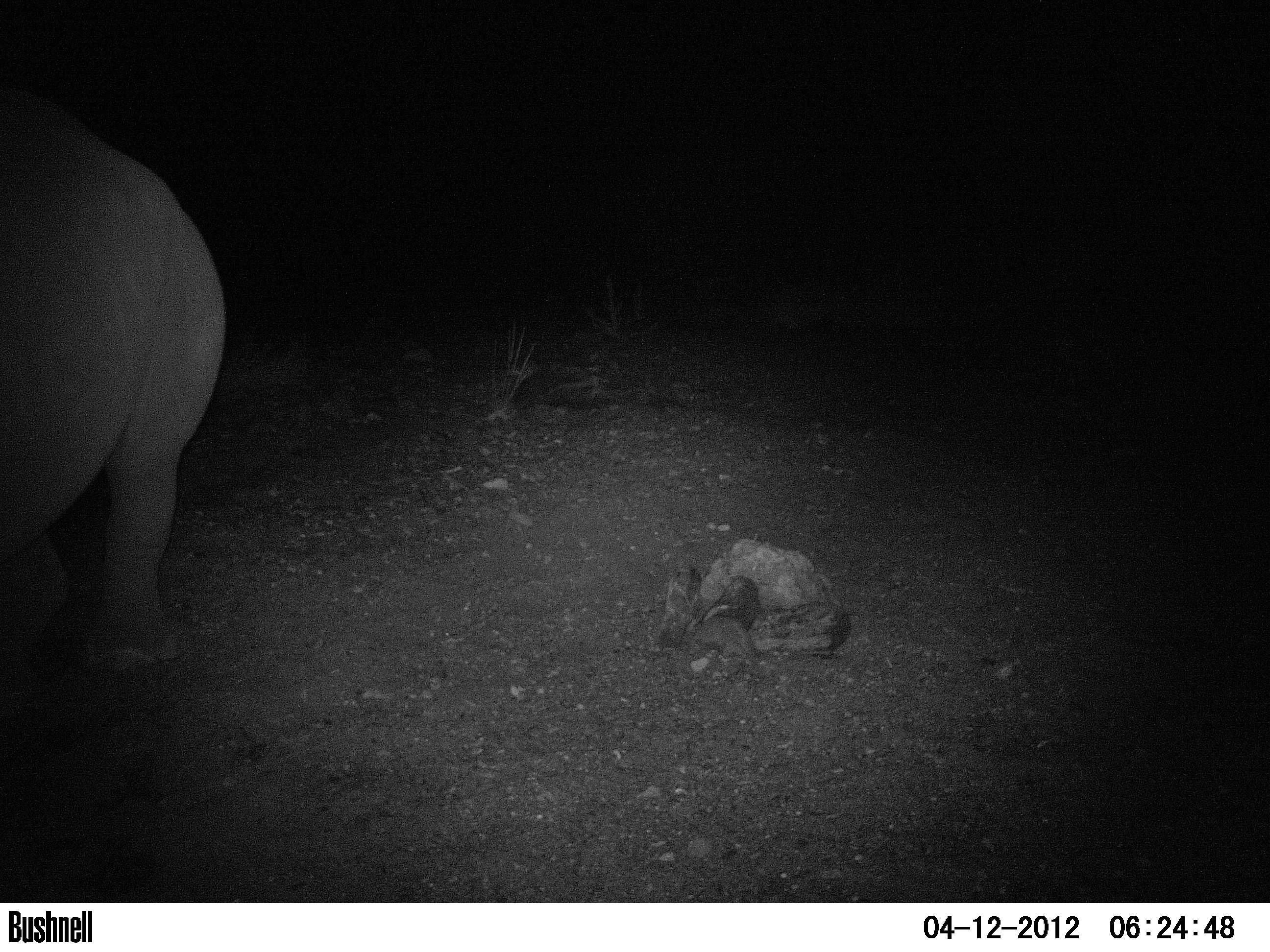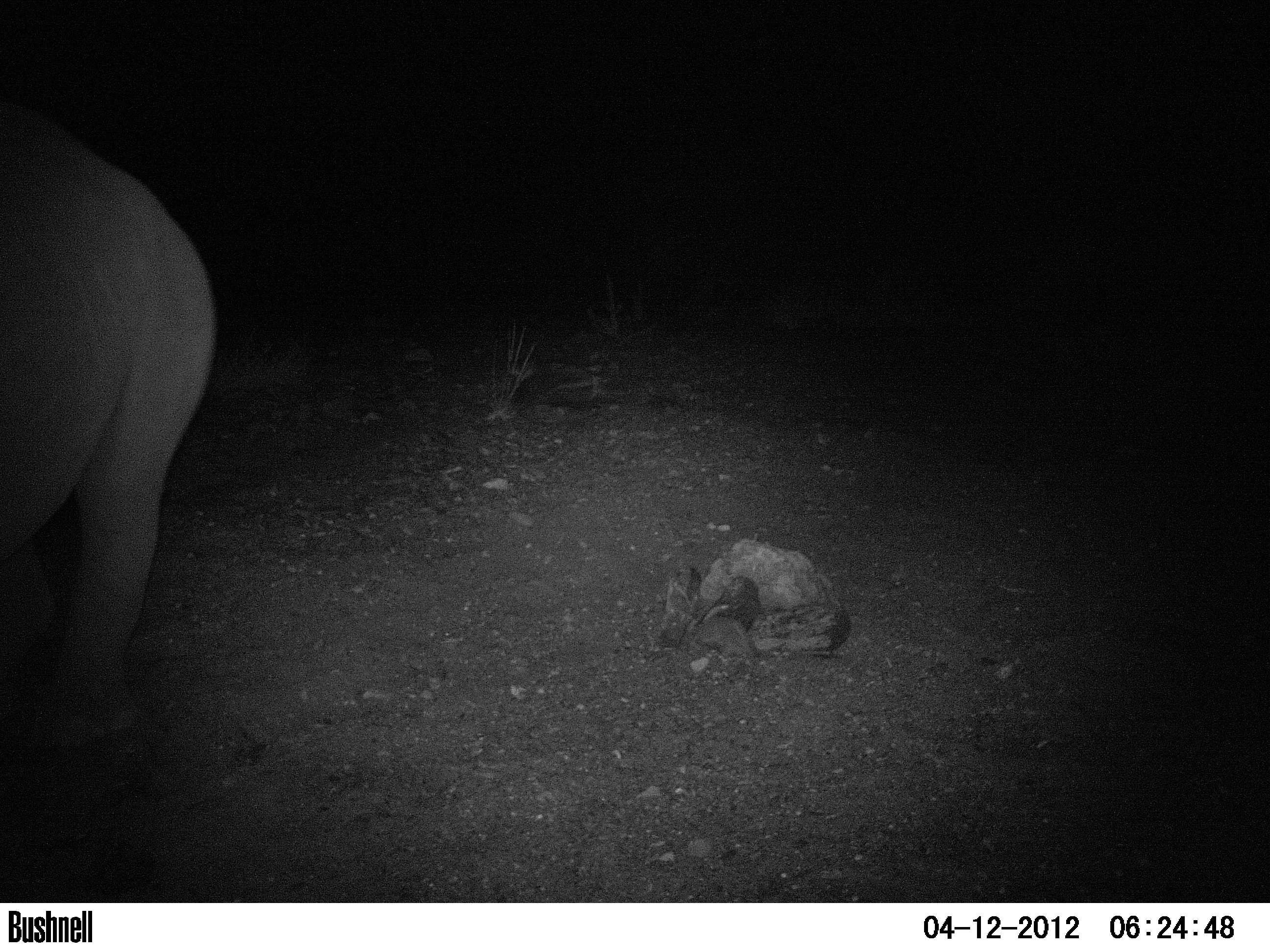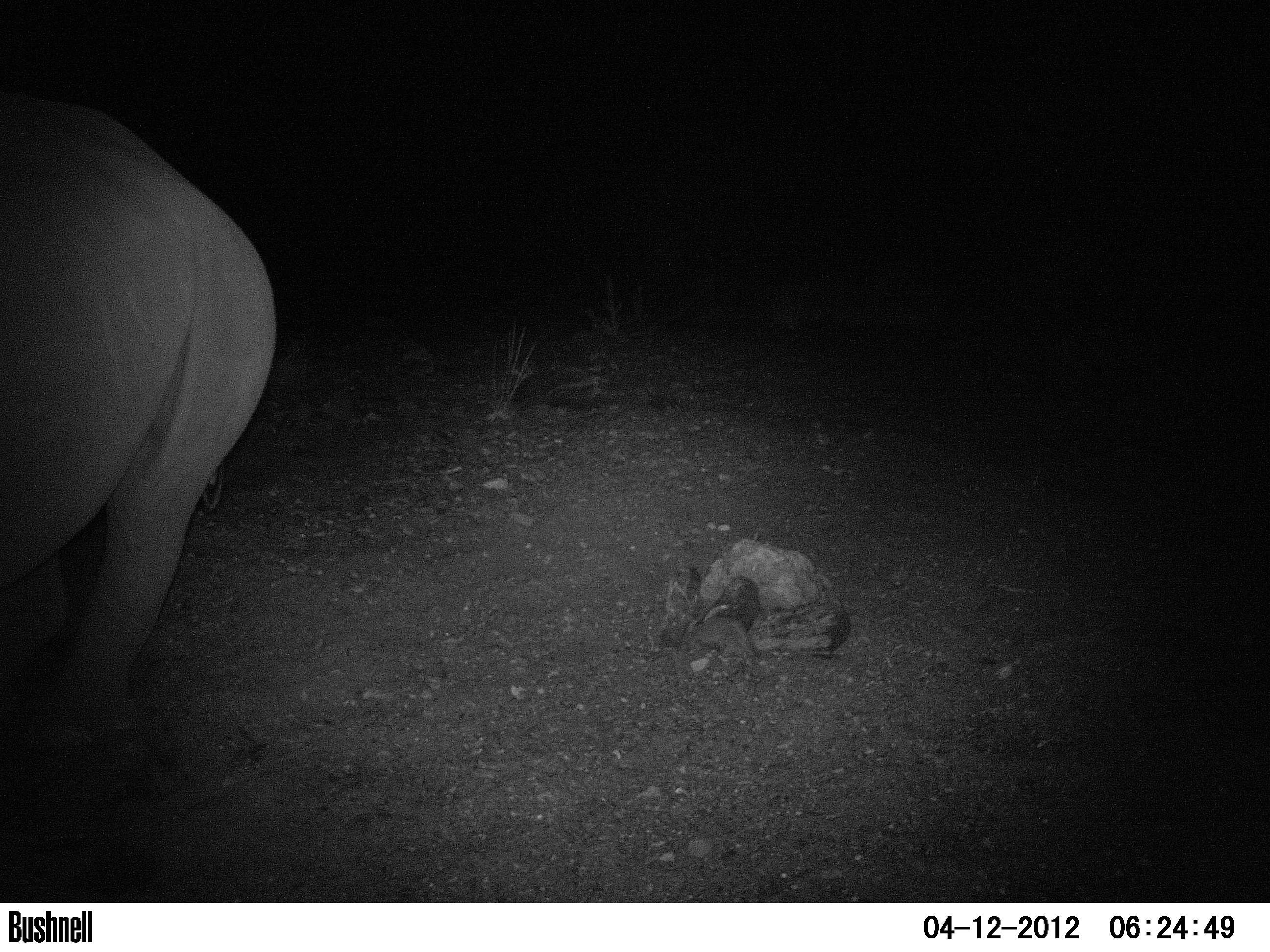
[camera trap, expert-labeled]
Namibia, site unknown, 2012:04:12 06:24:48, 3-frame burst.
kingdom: Animalia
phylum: Chordata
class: Mammalia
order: Perissodactyla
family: Rhinocerotidae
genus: Diceros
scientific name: Diceros bicornis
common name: black rhinoceros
Diceros bicornis (black rhinoceros).